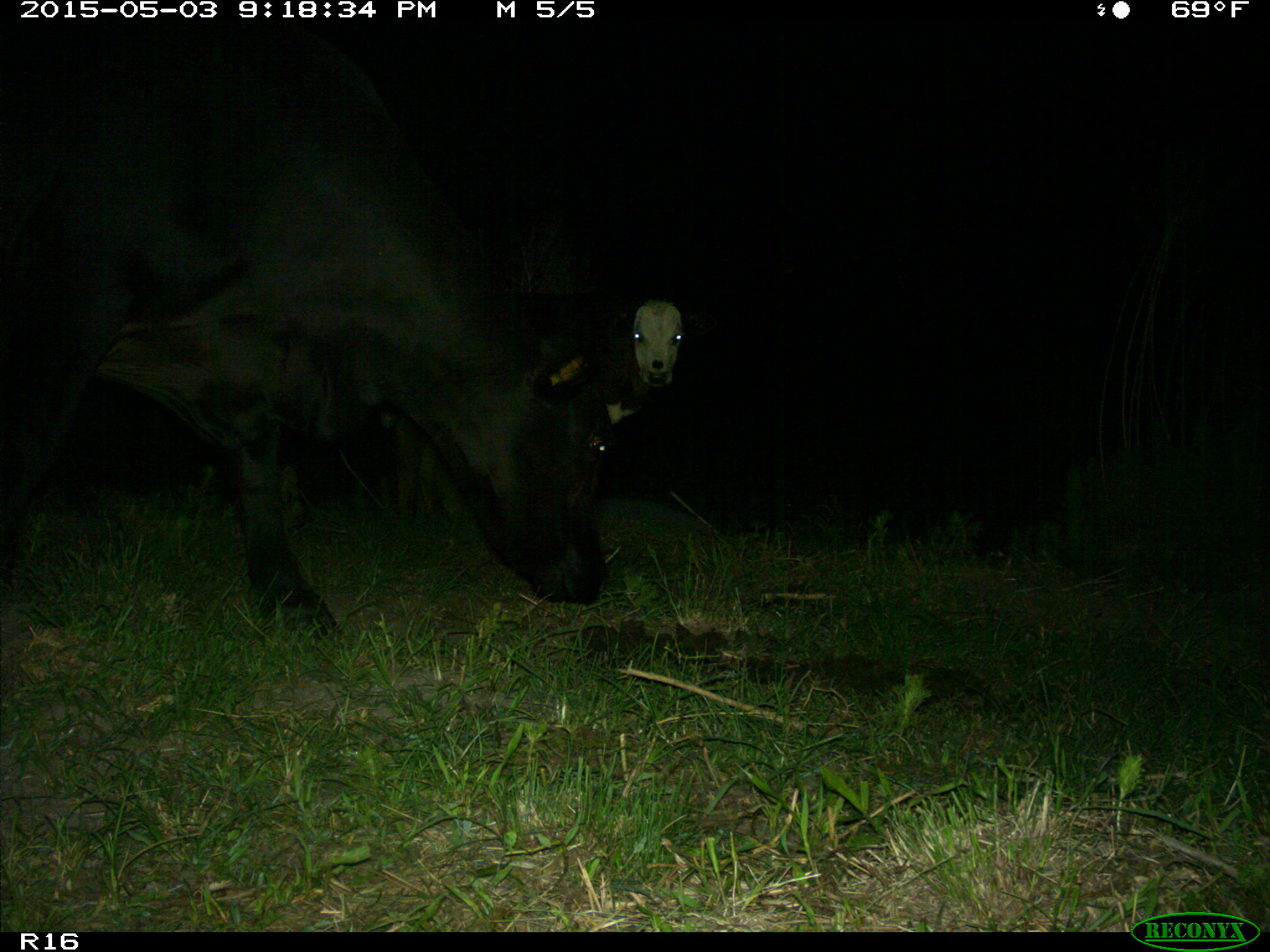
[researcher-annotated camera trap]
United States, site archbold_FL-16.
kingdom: Animalia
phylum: Chordata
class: Mammalia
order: Artiodactyla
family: Bovidae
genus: Bos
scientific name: Bos taurus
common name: domestic cow